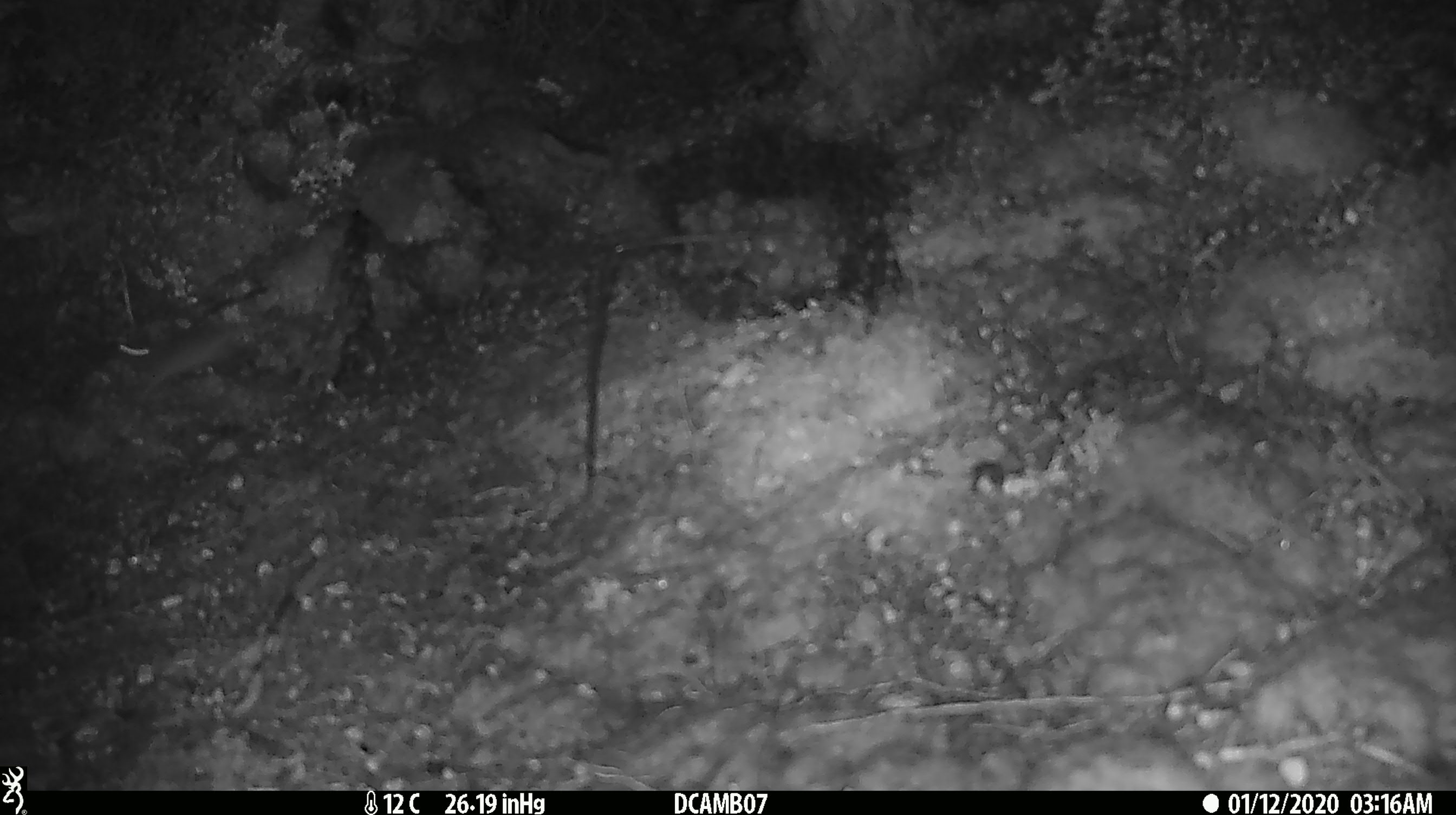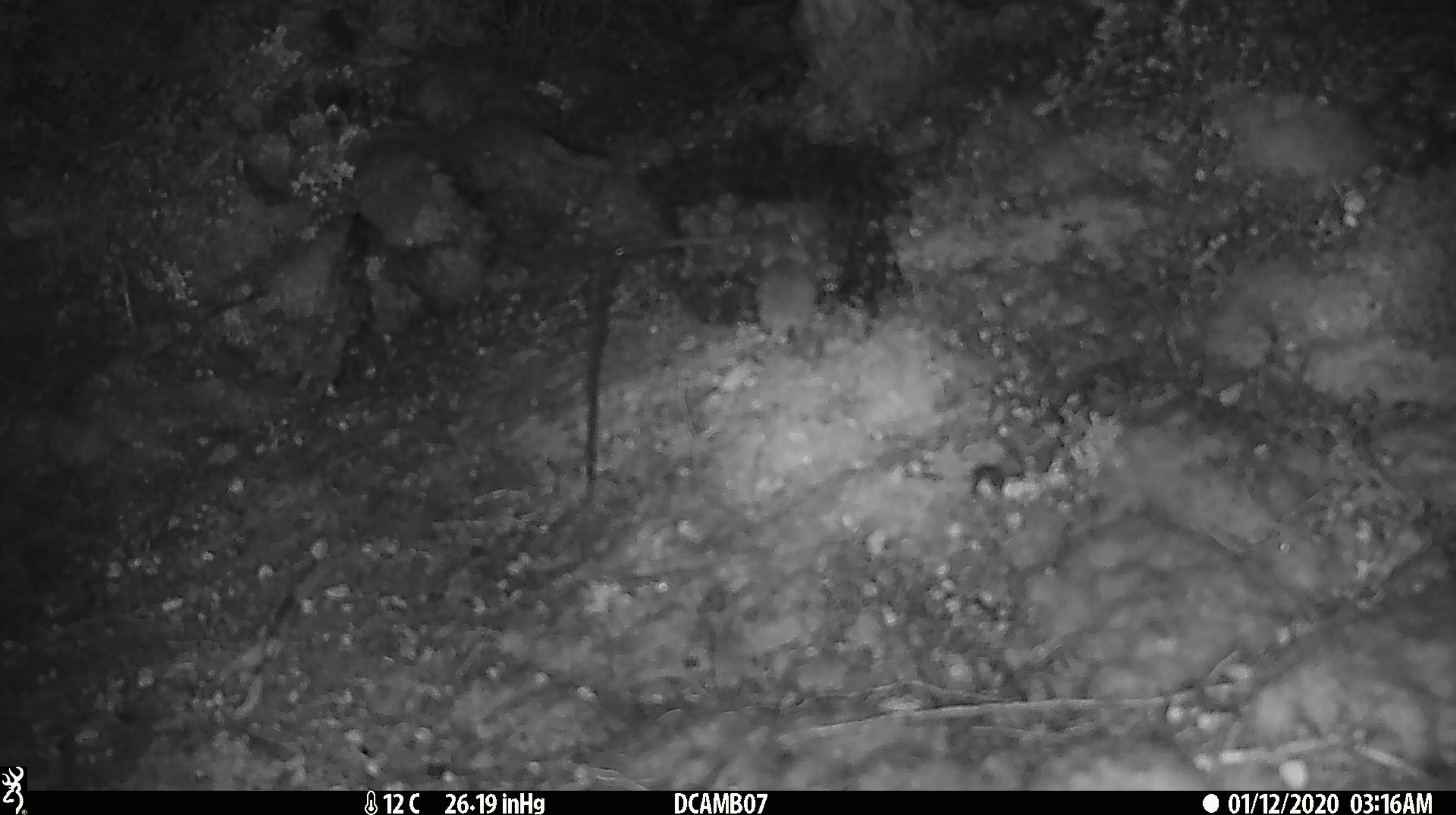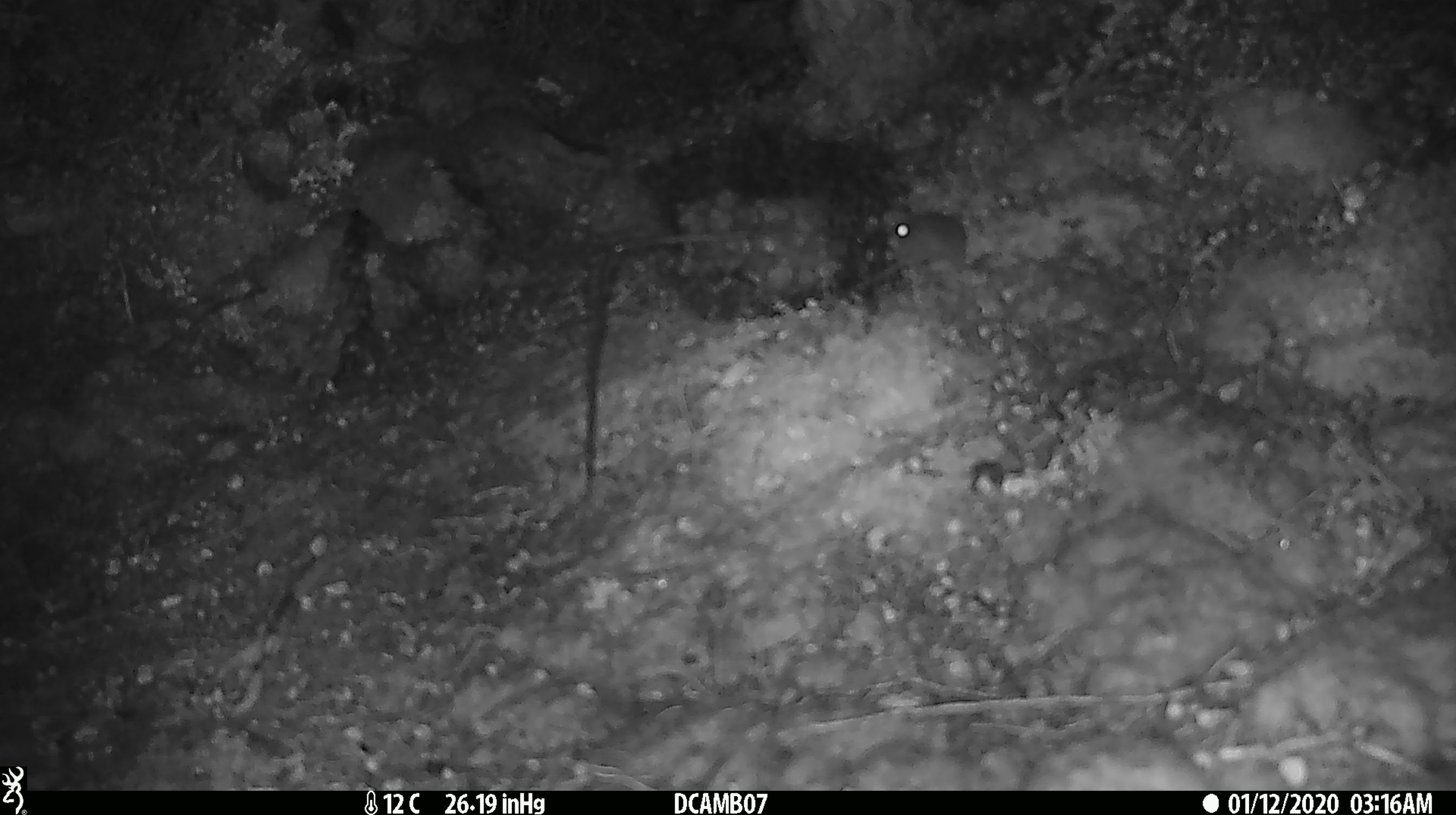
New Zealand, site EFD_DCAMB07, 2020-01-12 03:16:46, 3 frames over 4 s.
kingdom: Animalia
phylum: Chordata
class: Mammalia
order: Rodentia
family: Muridae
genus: Mus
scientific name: Mus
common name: mouse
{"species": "mouse (Mus)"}